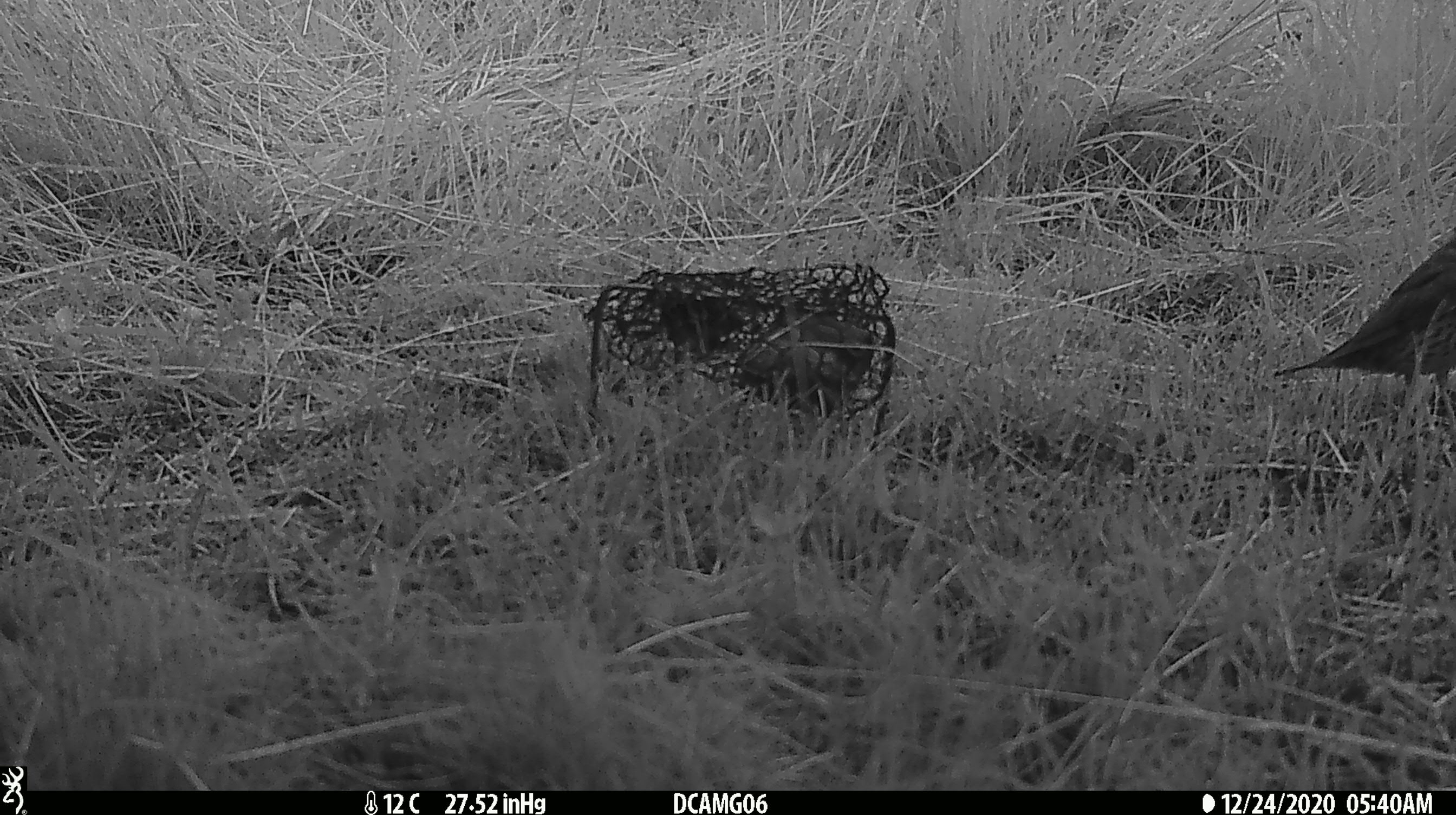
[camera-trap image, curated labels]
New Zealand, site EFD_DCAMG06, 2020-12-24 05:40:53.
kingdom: Animalia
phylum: Chordata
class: Aves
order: Passeriformes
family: Turdidae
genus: Turdus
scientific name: Turdus philomelos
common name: song thrush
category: thrush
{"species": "thrush (song thrush) (Turdus philomelos)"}